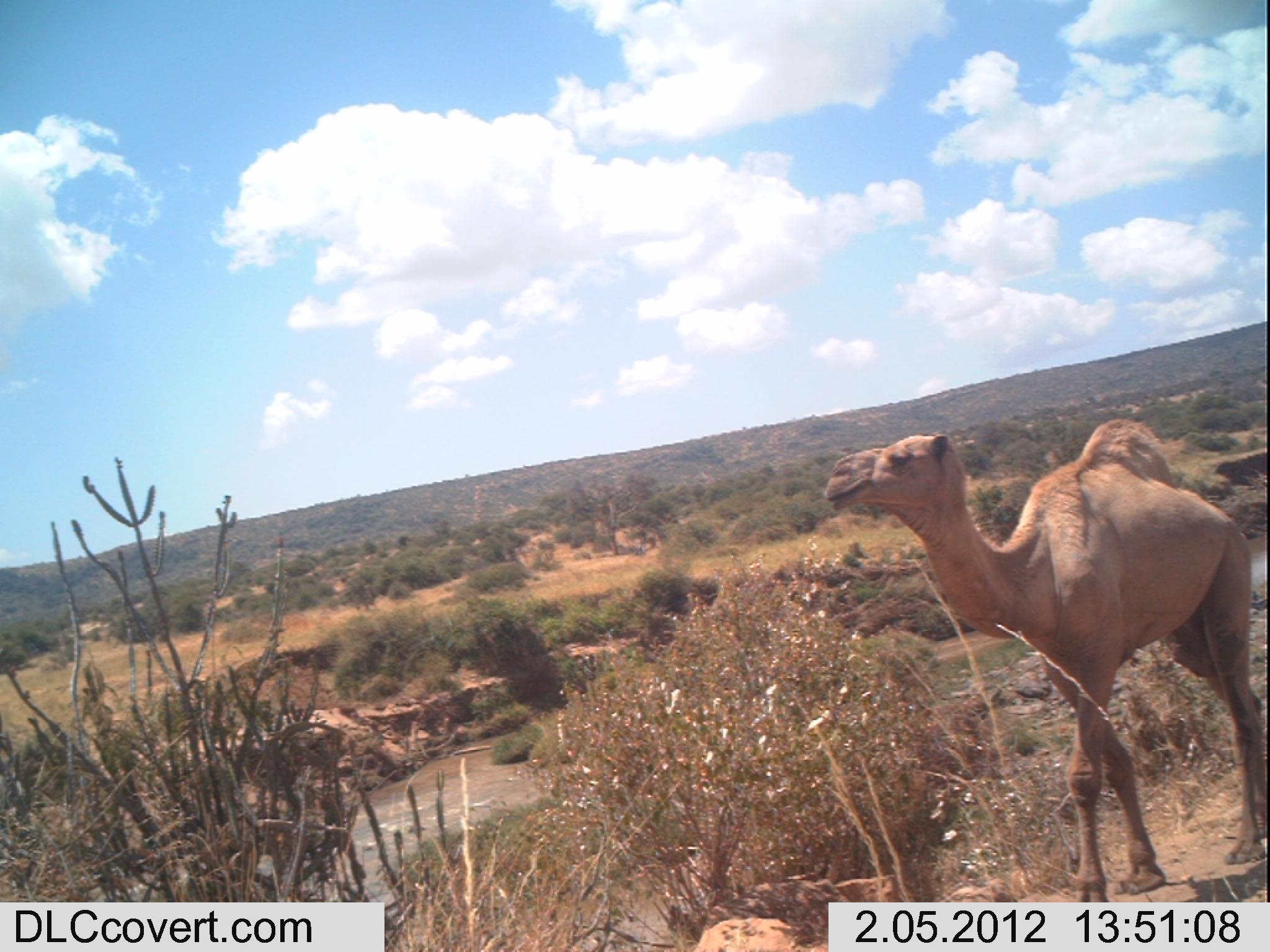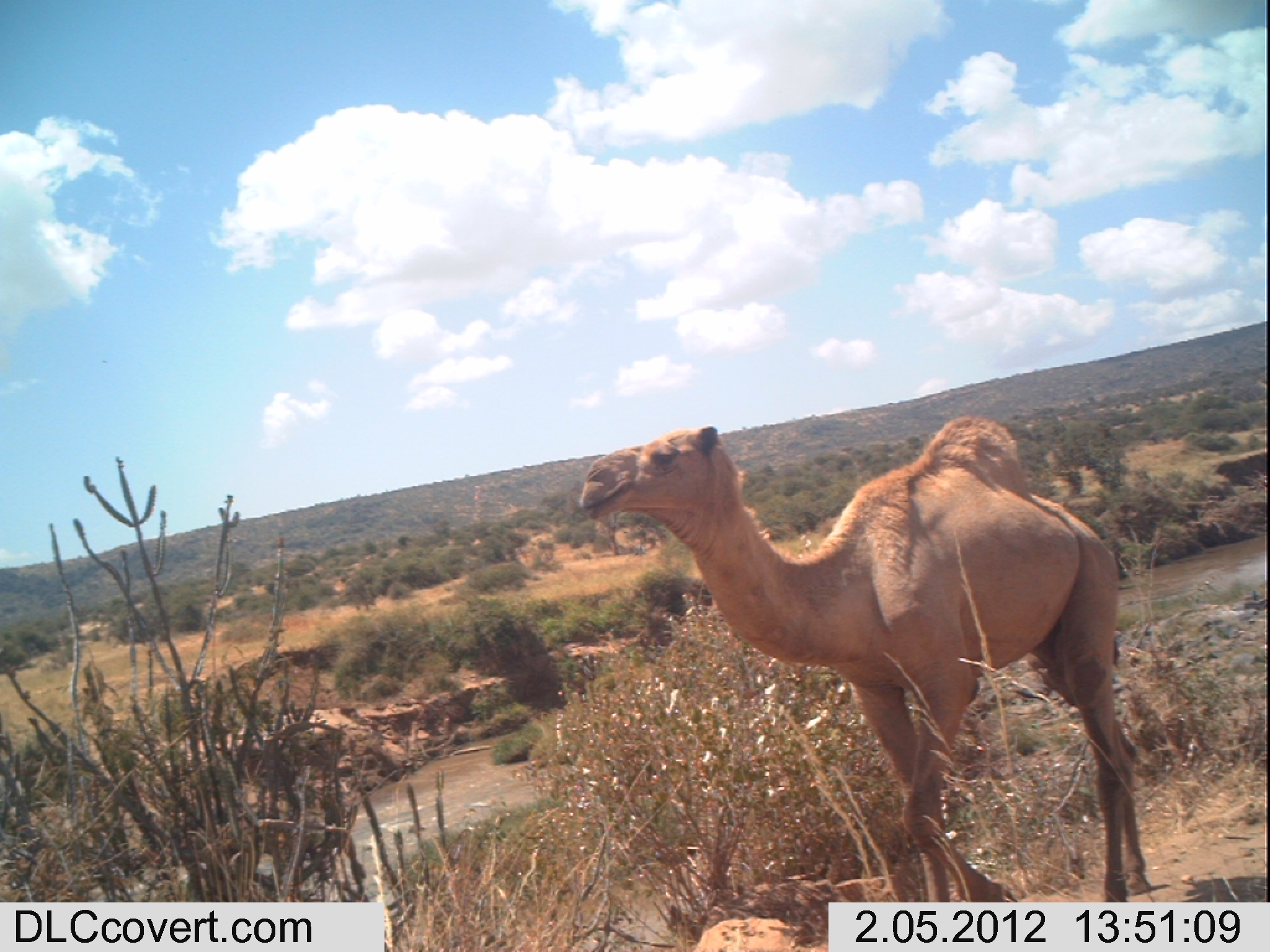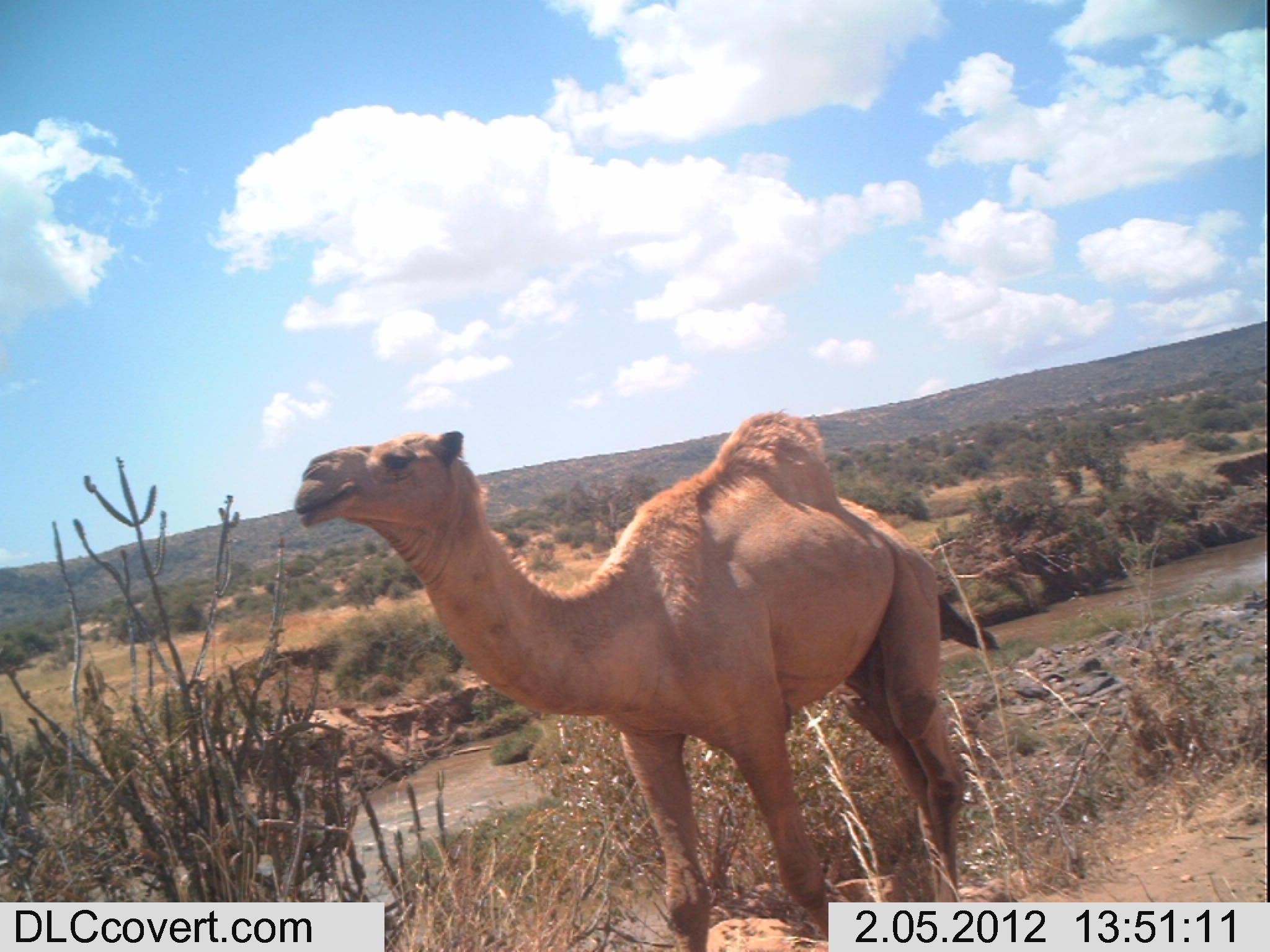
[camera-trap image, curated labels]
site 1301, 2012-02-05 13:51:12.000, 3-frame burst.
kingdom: Animalia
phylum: Chordata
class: Mammalia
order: Artiodactyla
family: Camelidae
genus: Camelus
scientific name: Camelus dromedarius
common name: dromedary camel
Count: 1.